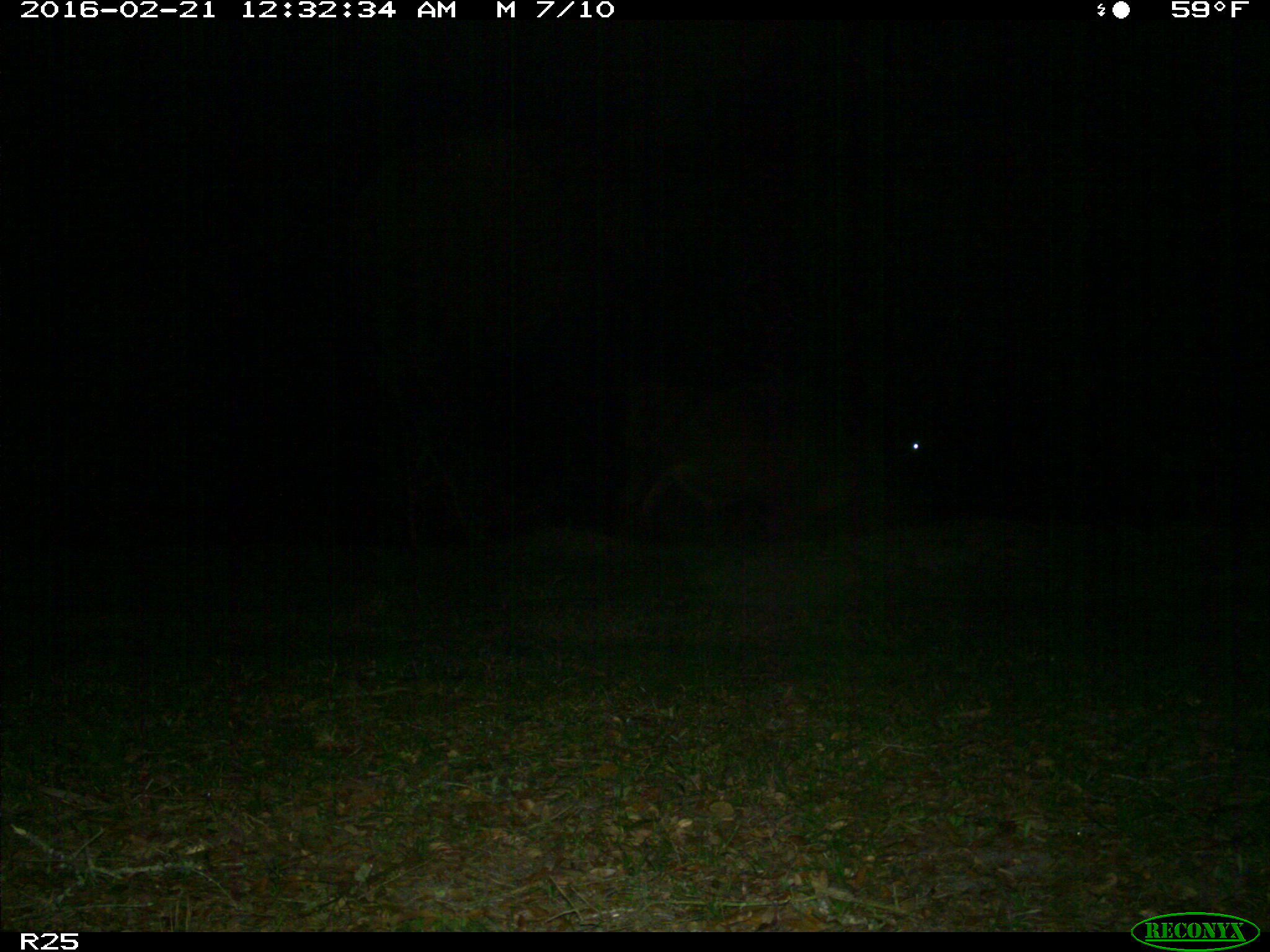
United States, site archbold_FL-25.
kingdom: Animalia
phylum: Chordata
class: Mammalia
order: Artiodactyla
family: Bovidae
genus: Bos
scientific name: Bos taurus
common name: domestic cow